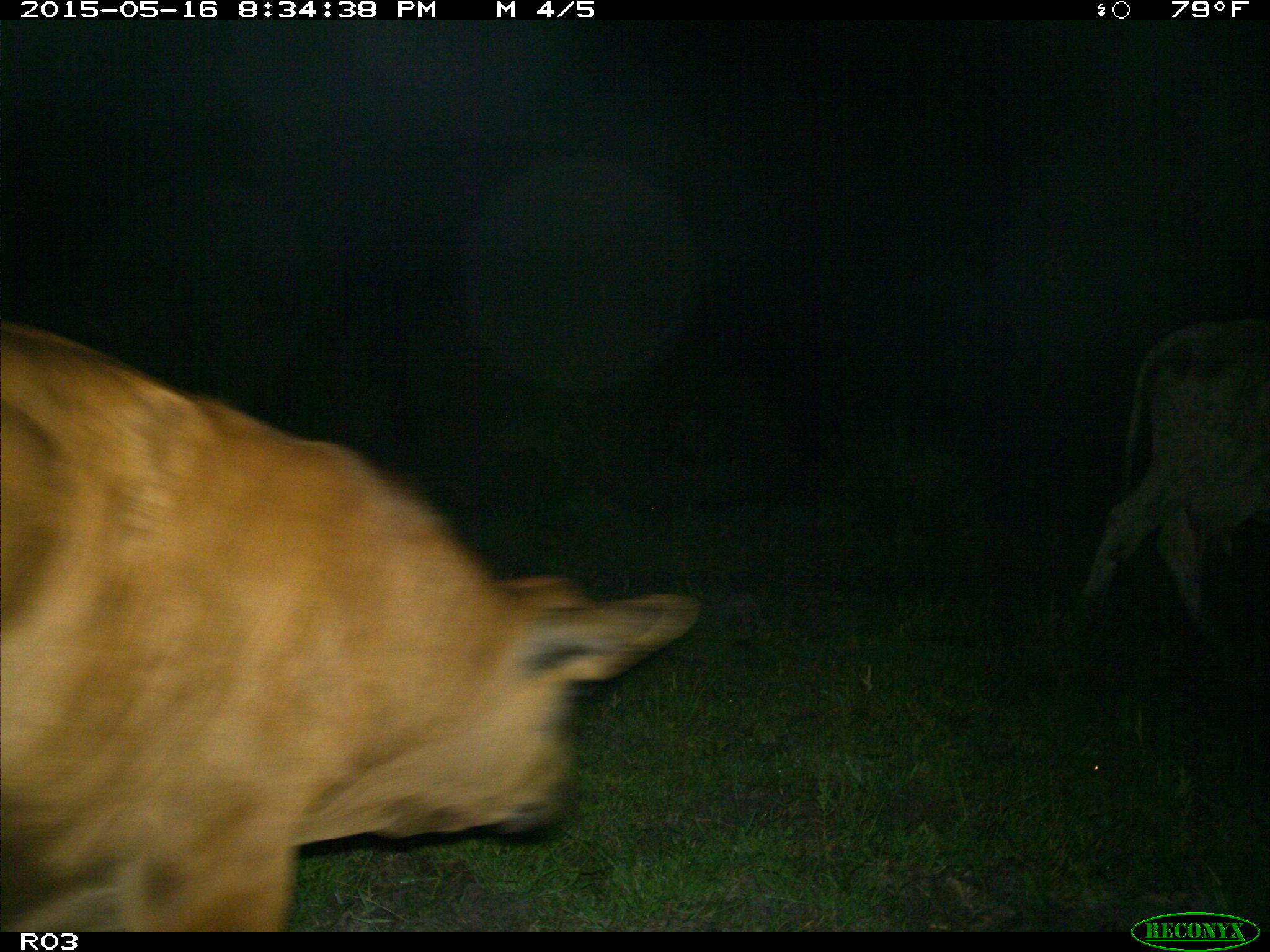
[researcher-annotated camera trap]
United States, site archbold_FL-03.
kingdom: Animalia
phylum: Chordata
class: Mammalia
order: Artiodactyla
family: Bovidae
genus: Bos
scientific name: Bos taurus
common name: domestic cow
Bos taurus (domestic cow).